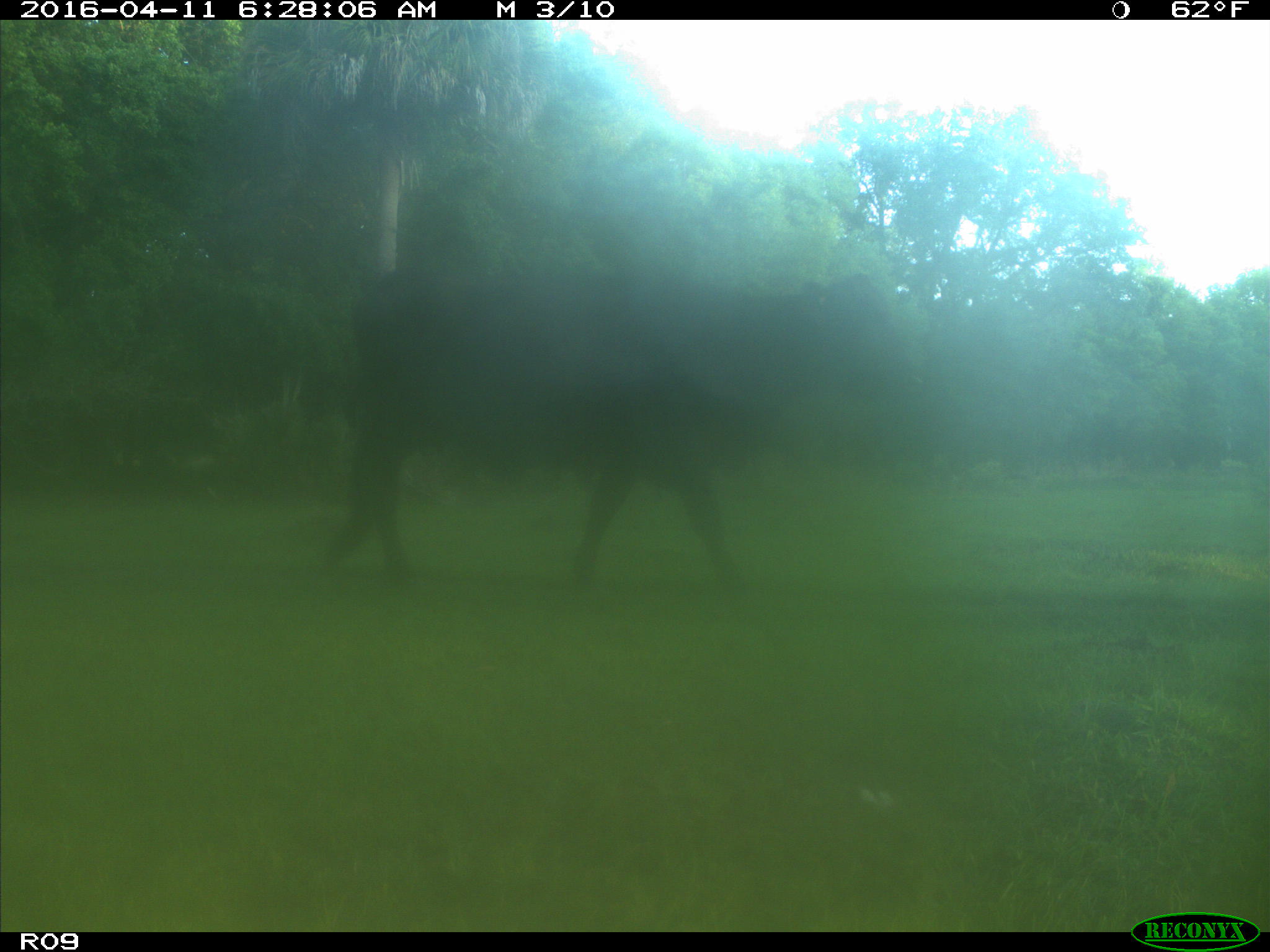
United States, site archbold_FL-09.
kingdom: Animalia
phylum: Chordata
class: Mammalia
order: Artiodactyla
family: Bovidae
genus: Bos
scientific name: Bos taurus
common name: domestic cow